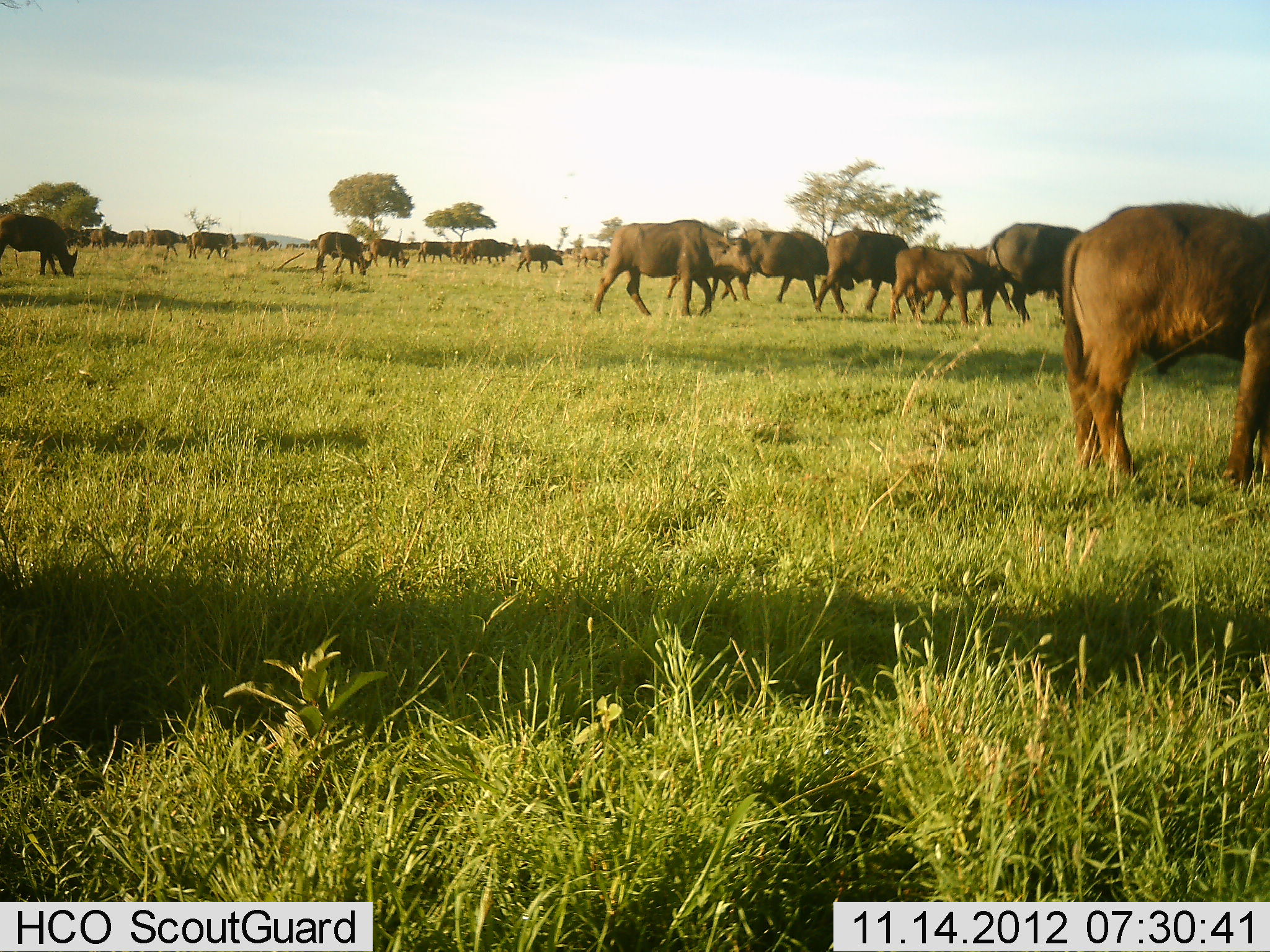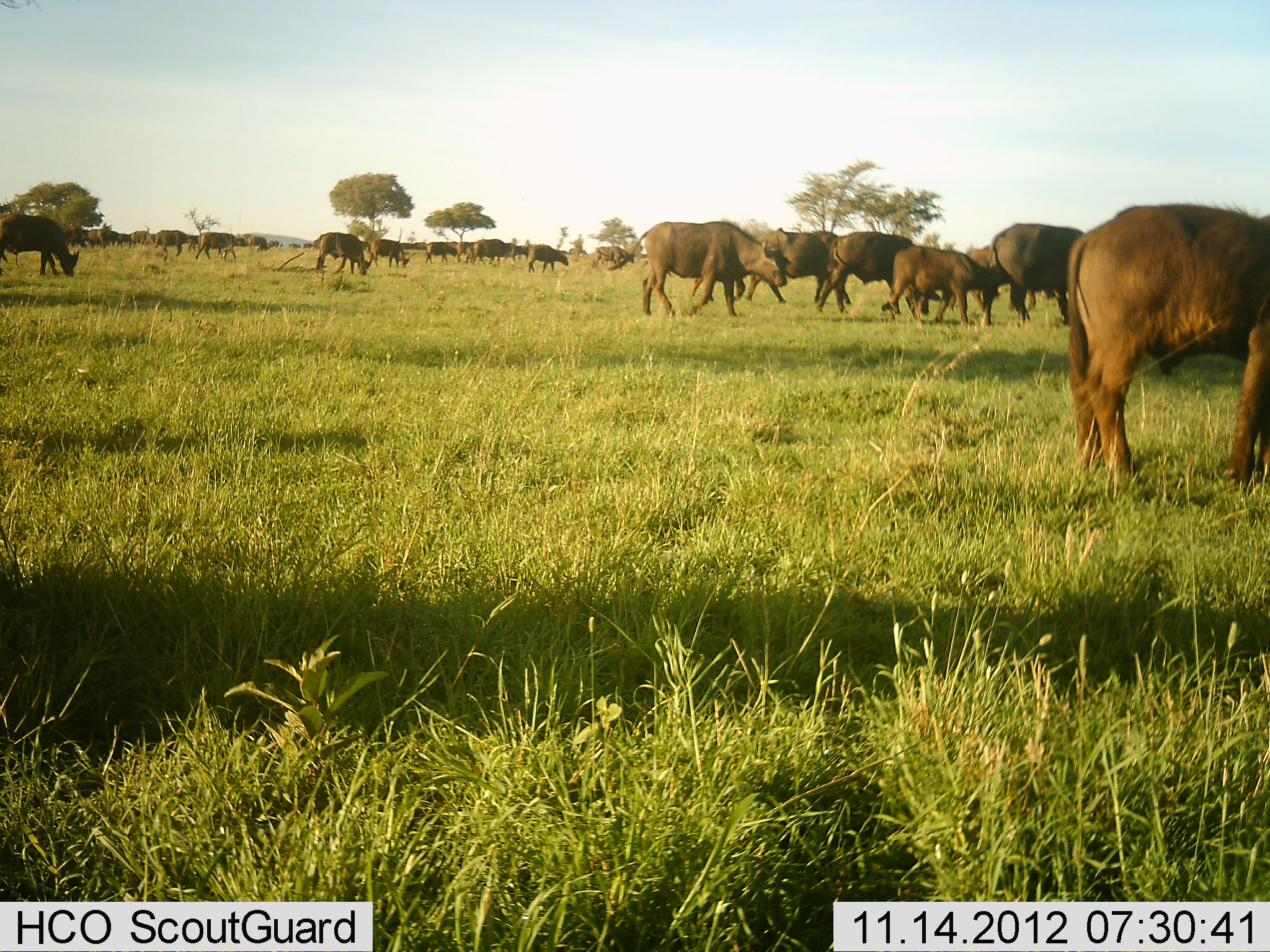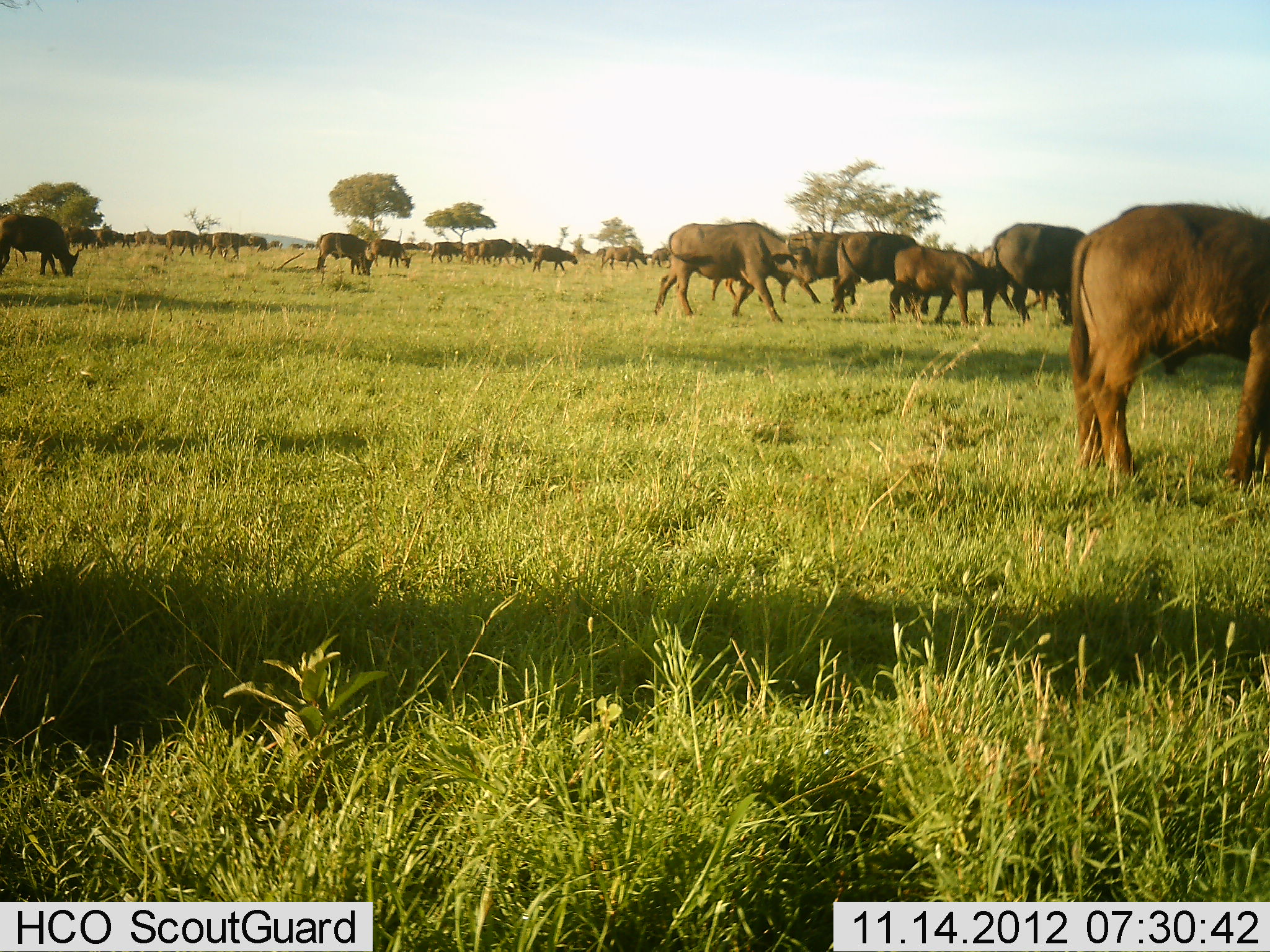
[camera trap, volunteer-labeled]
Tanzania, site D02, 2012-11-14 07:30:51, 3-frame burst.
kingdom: Animalia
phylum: Chordata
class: Mammalia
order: Artiodactyla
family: Bovidae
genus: Syncerus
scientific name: Syncerus caffer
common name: cape buffalo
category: buffalo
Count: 11-50.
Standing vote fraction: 30%.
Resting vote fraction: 0%.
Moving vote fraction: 90%.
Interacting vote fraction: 0%.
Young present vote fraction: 20%.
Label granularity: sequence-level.